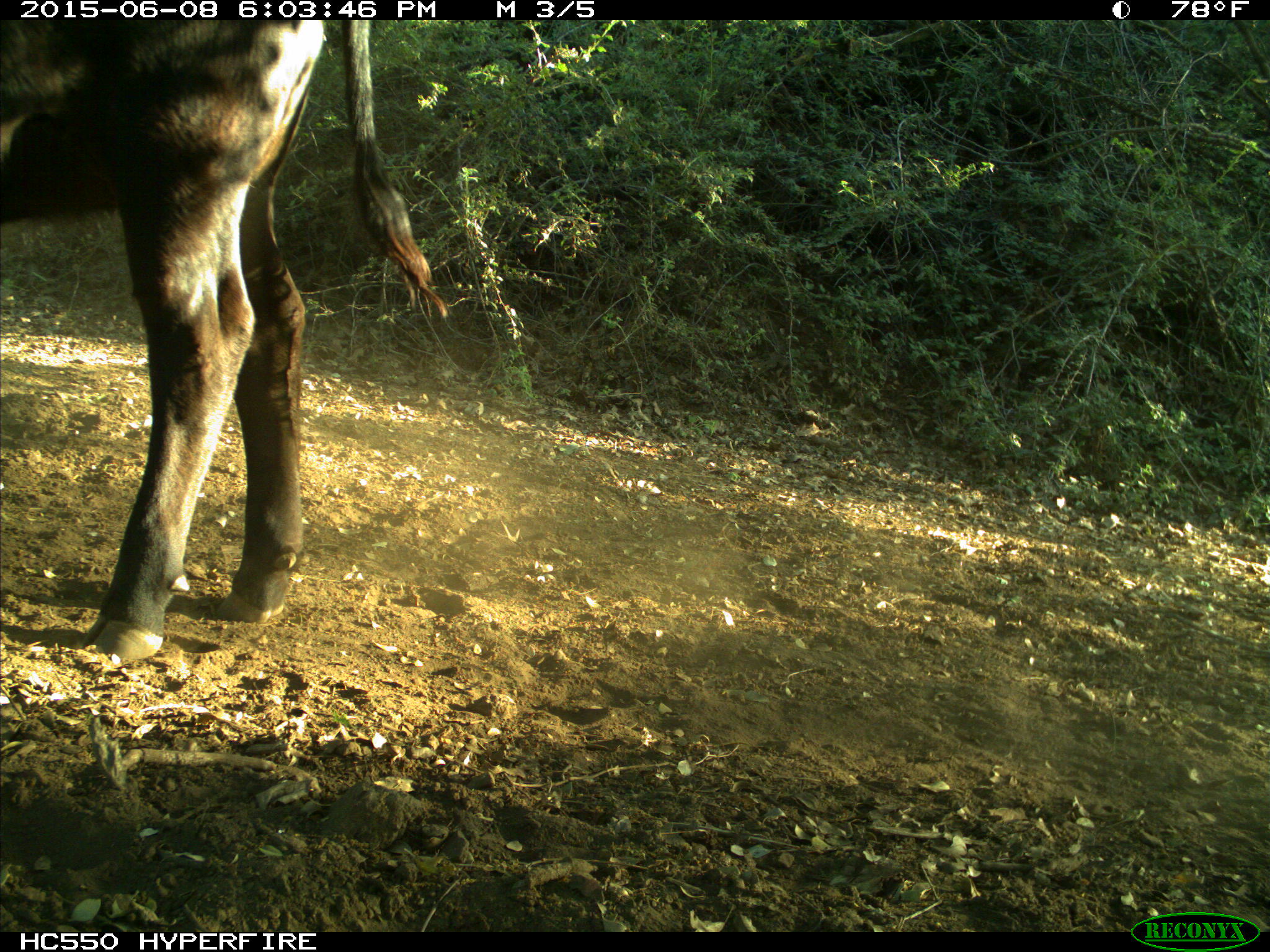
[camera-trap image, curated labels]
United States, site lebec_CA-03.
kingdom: Animalia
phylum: Chordata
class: Mammalia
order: Artiodactyla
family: Bovidae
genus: Bos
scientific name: Bos taurus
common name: domestic cow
Bos taurus (domestic cow).